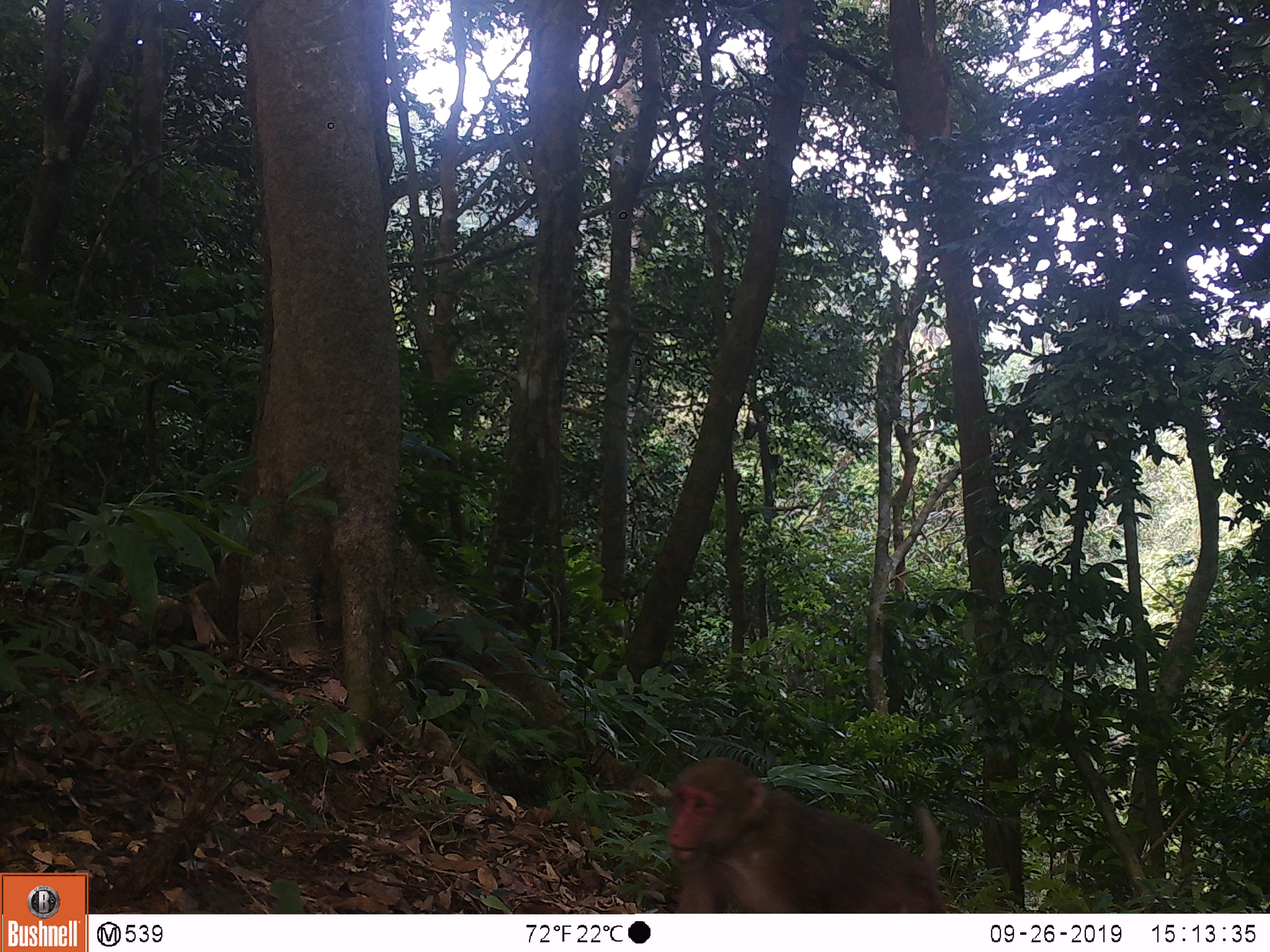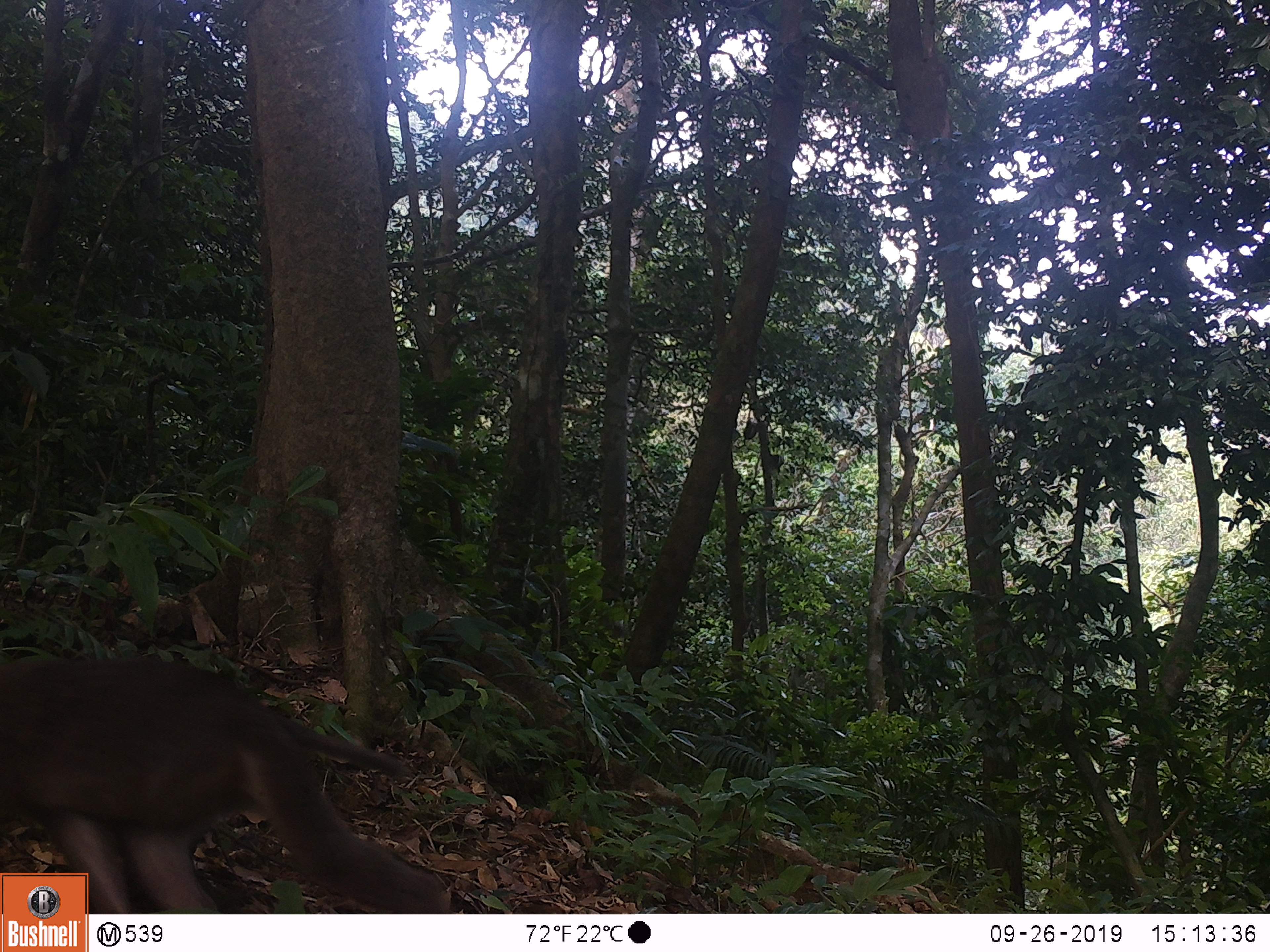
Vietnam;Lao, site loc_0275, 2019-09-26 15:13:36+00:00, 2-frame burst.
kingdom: Animalia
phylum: Chordata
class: Mammalia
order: Primates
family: Cercopithecidae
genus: Macaca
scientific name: Macaca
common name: macaques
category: assam or rhesus macaque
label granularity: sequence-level